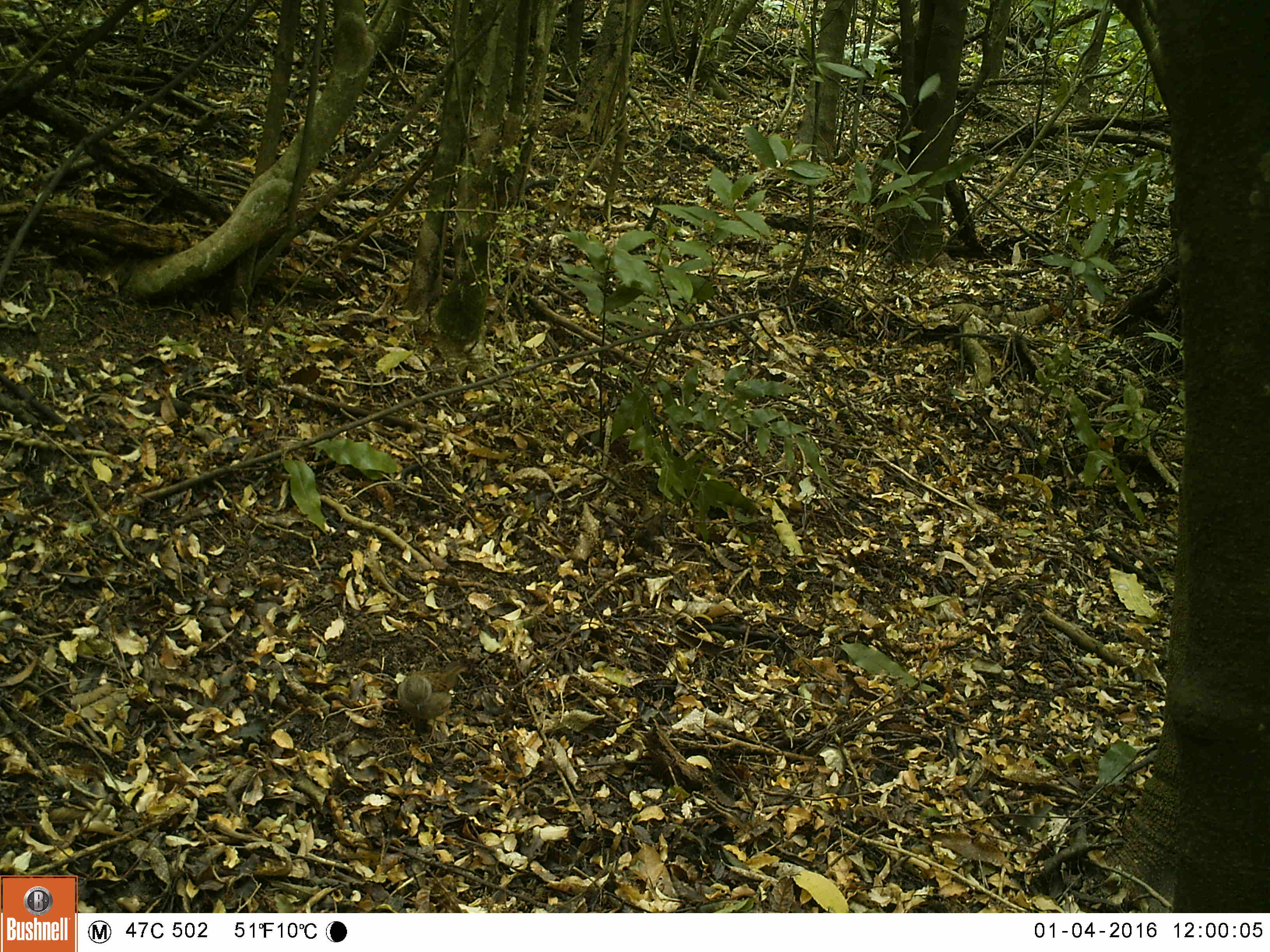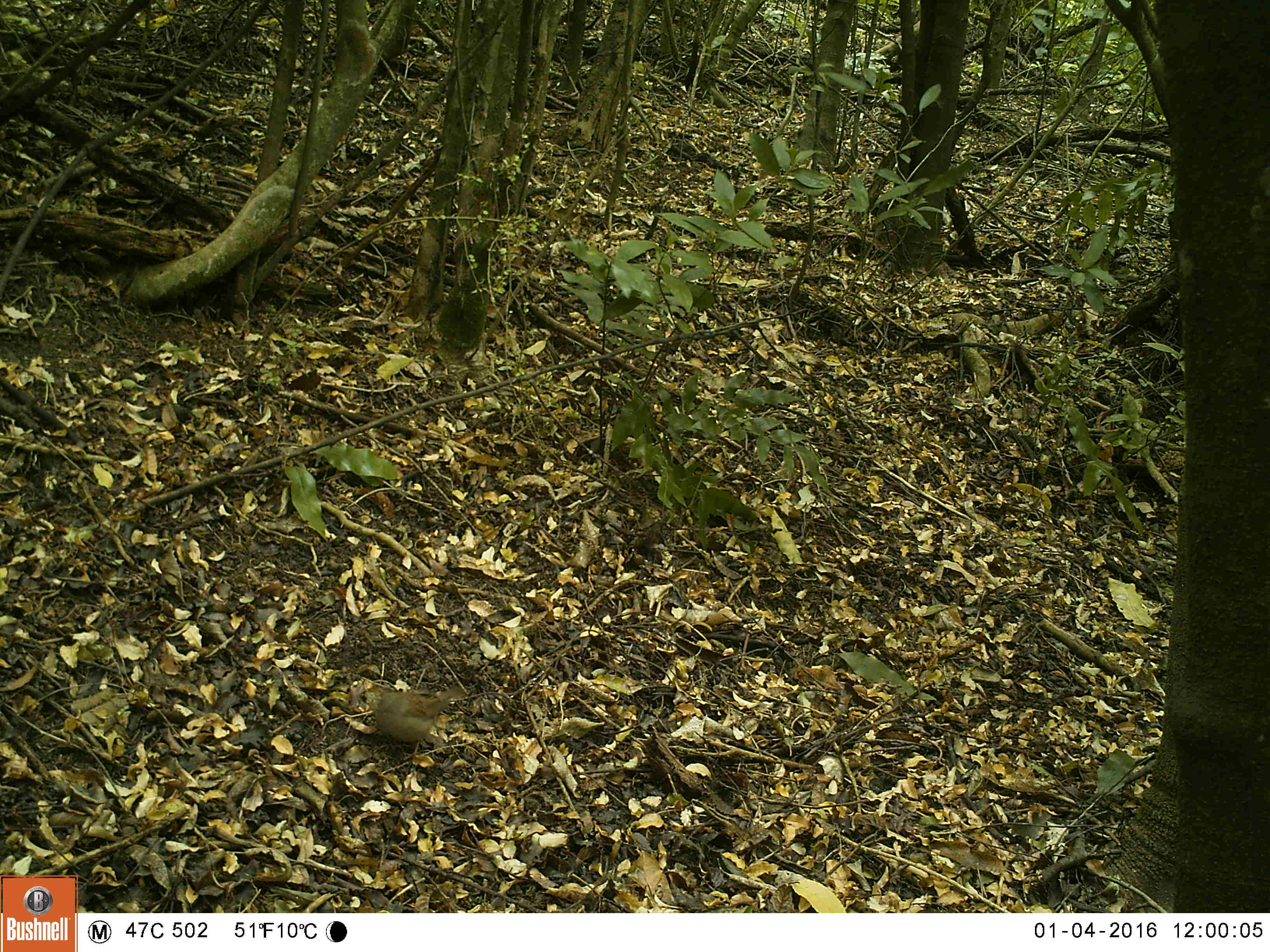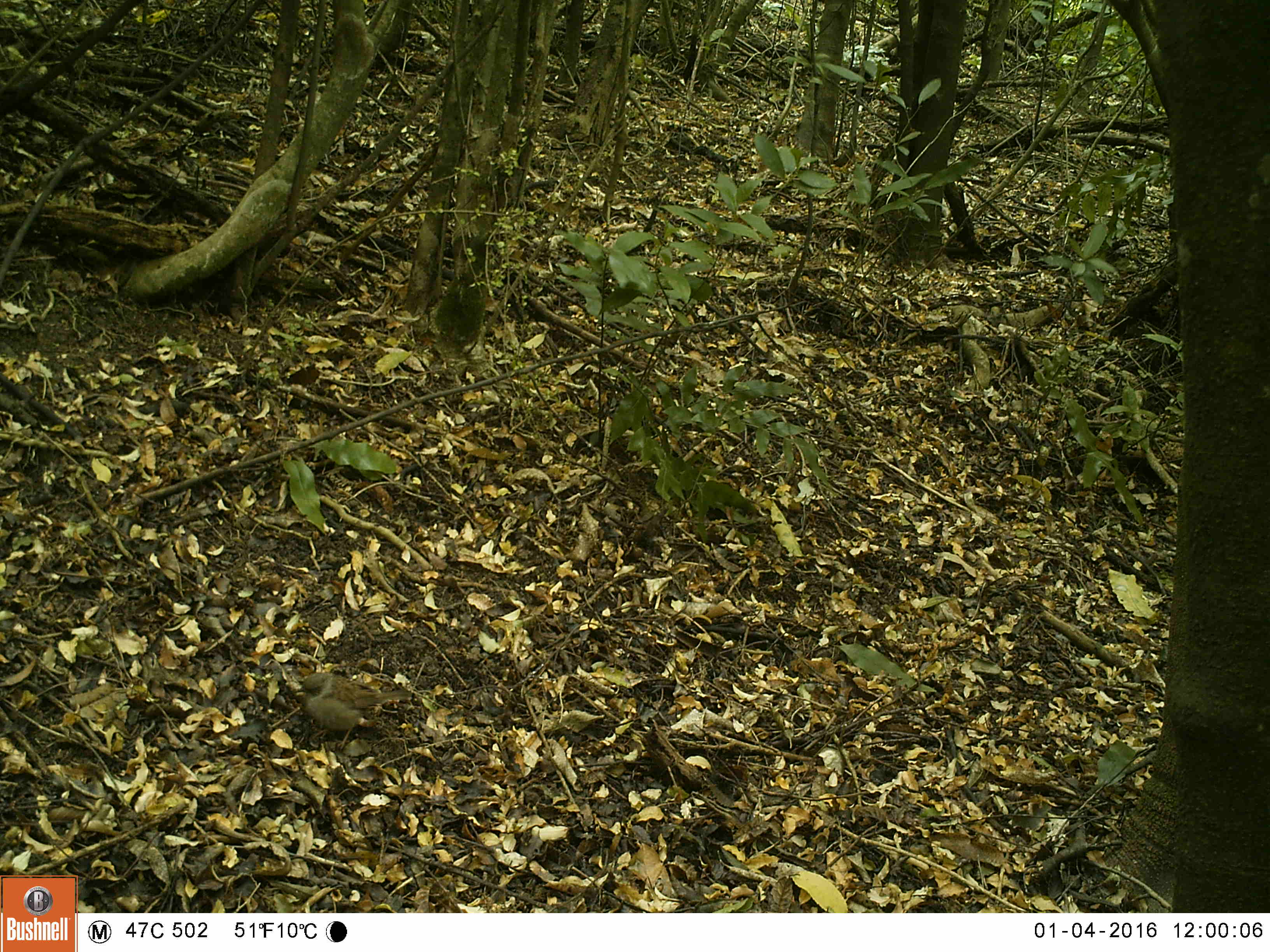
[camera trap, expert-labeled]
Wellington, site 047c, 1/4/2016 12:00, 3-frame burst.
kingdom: Animalia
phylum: Chordata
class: Aves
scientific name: Aves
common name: bird